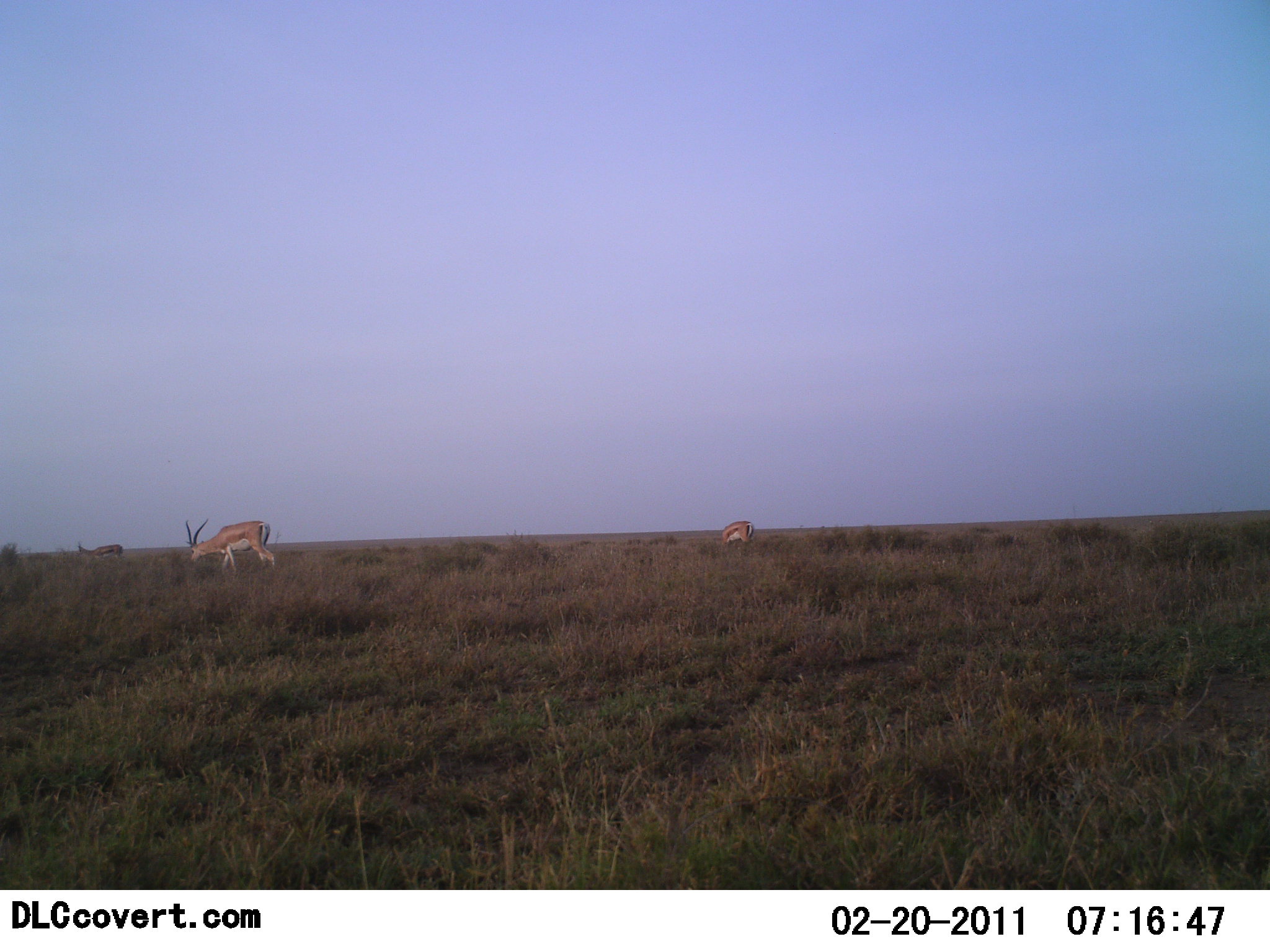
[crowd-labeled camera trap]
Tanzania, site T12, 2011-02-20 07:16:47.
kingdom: Animalia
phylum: Chordata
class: Mammalia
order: Artiodactyla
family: Bovidae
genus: Nanger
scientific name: Nanger granti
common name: grant's gazelle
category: gazellegrants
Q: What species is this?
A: Gazellegrants (grant's gazelle) (Nanger granti).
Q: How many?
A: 3.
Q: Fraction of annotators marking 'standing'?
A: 40%.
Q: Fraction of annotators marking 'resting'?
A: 0%.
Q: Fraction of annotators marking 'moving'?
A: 13%.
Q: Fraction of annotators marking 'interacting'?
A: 0%.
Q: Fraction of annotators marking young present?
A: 0%.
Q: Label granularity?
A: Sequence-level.